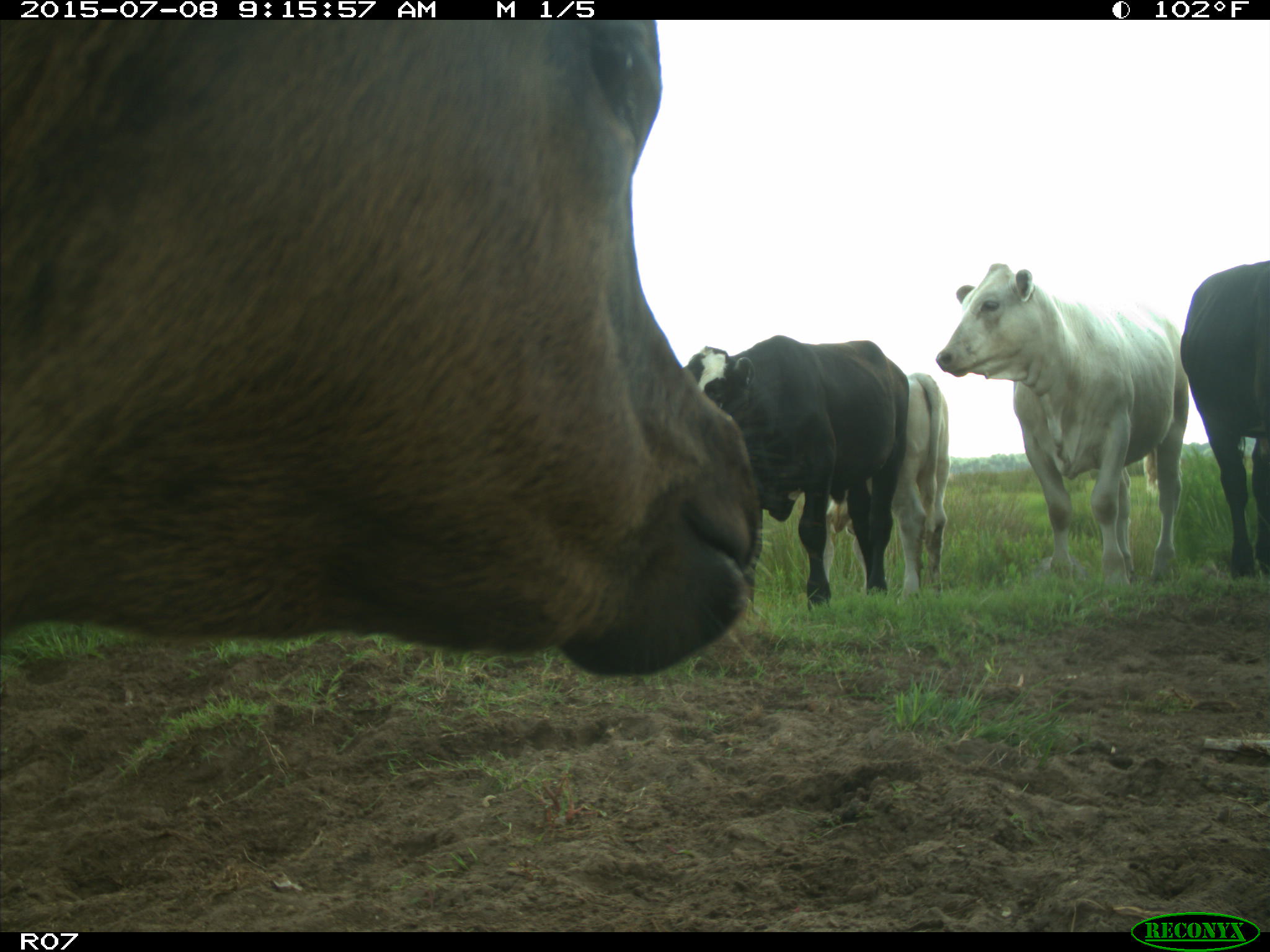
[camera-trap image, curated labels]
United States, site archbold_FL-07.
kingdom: Animalia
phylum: Chordata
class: Mammalia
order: Artiodactyla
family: Bovidae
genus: Bos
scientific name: Bos taurus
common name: domestic cow